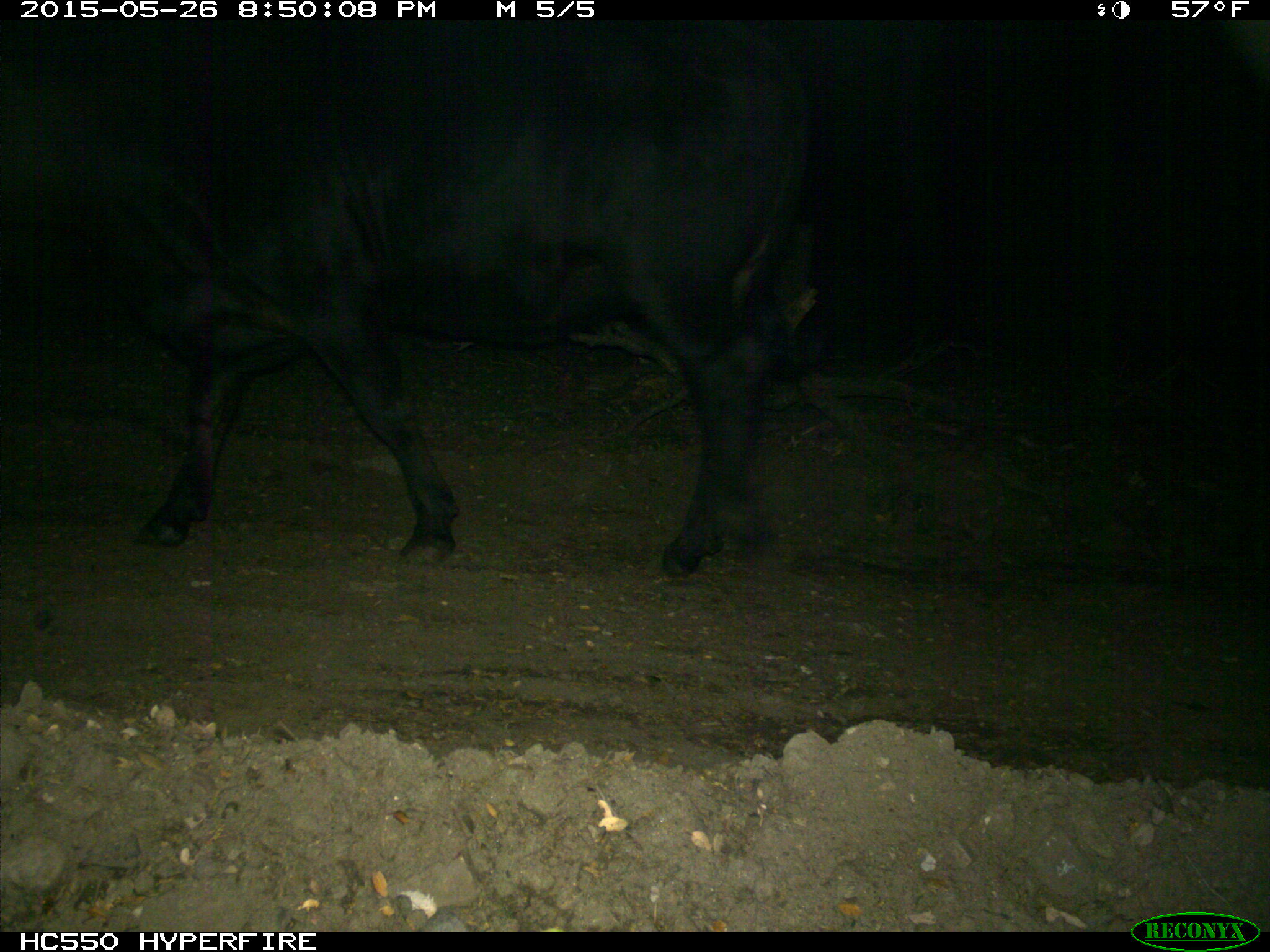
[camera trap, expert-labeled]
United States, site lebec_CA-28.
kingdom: Animalia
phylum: Chordata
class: Mammalia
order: Artiodactyla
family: Bovidae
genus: Bos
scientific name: Bos taurus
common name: domestic cow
Bos taurus (domestic cow).